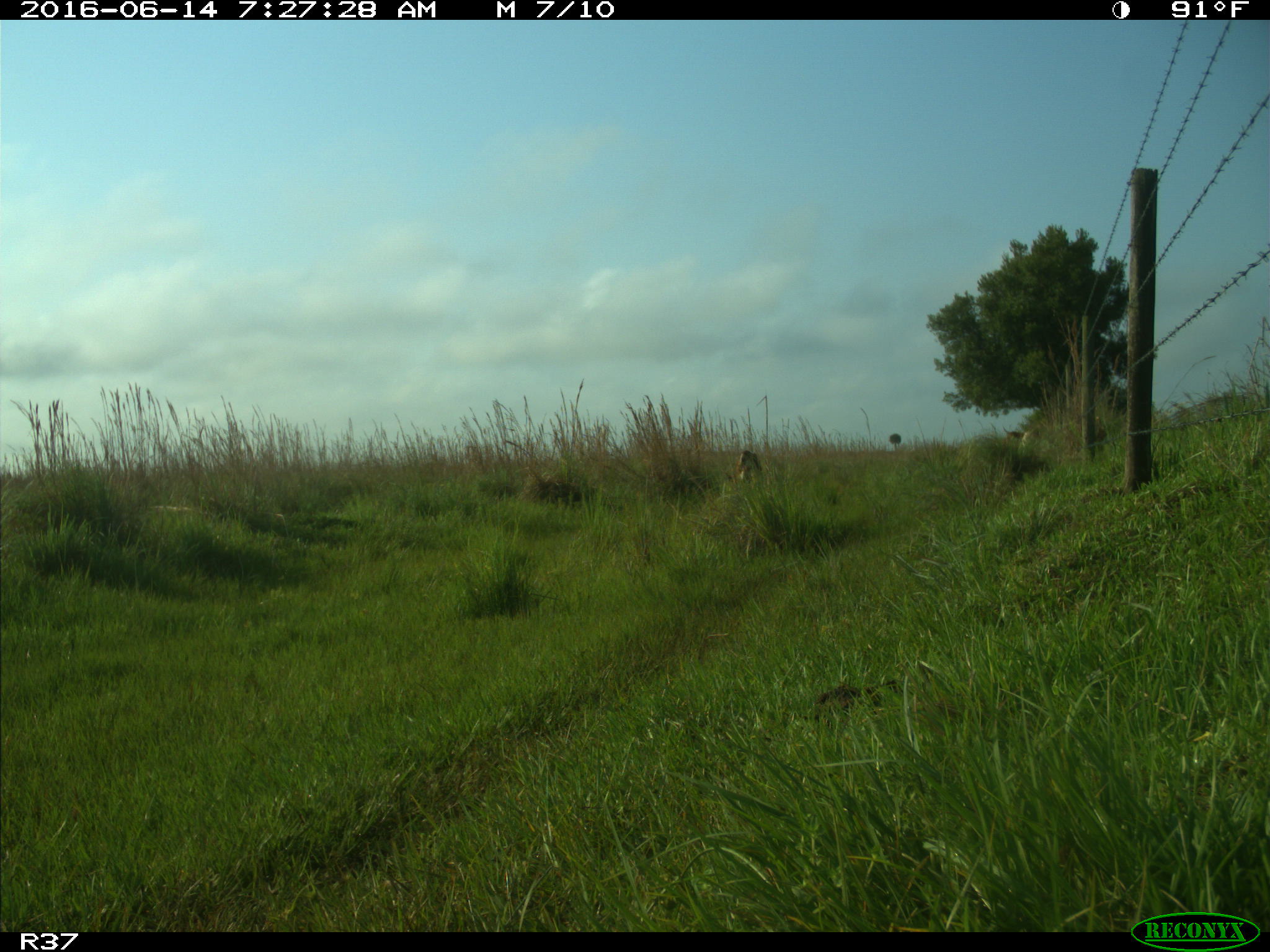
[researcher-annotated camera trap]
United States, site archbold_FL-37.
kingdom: Animalia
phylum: Chordata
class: Mammalia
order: Artiodactyla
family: Bovidae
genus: Bos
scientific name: Bos taurus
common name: domestic cow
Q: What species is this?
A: Bos taurus (domestic cow).